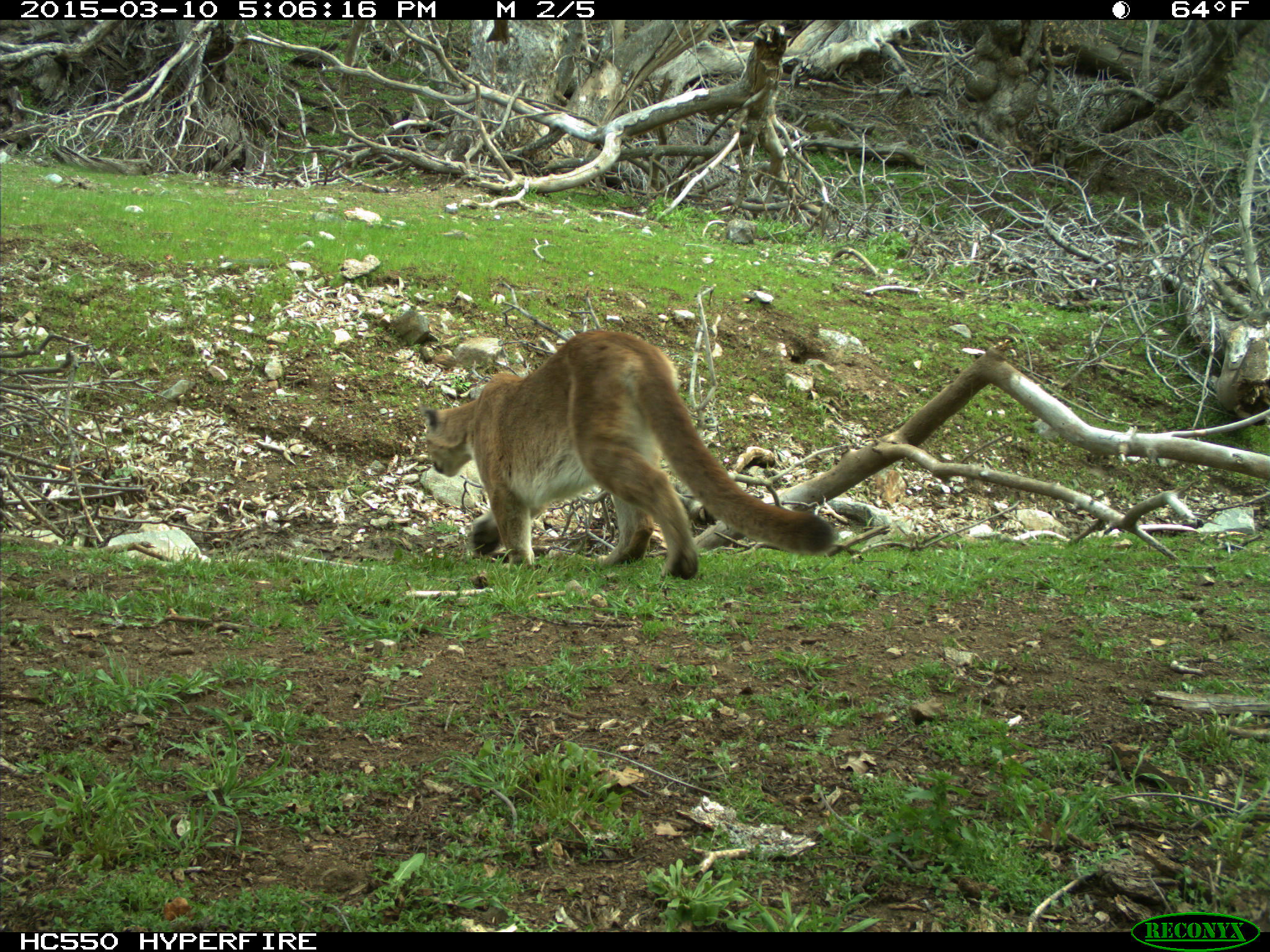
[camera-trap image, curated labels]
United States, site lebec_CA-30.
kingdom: Animalia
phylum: Chordata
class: Mammalia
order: Carnivora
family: Felidae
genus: Puma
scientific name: Puma concolor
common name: mountain lion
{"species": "Puma concolor (mountain lion)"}